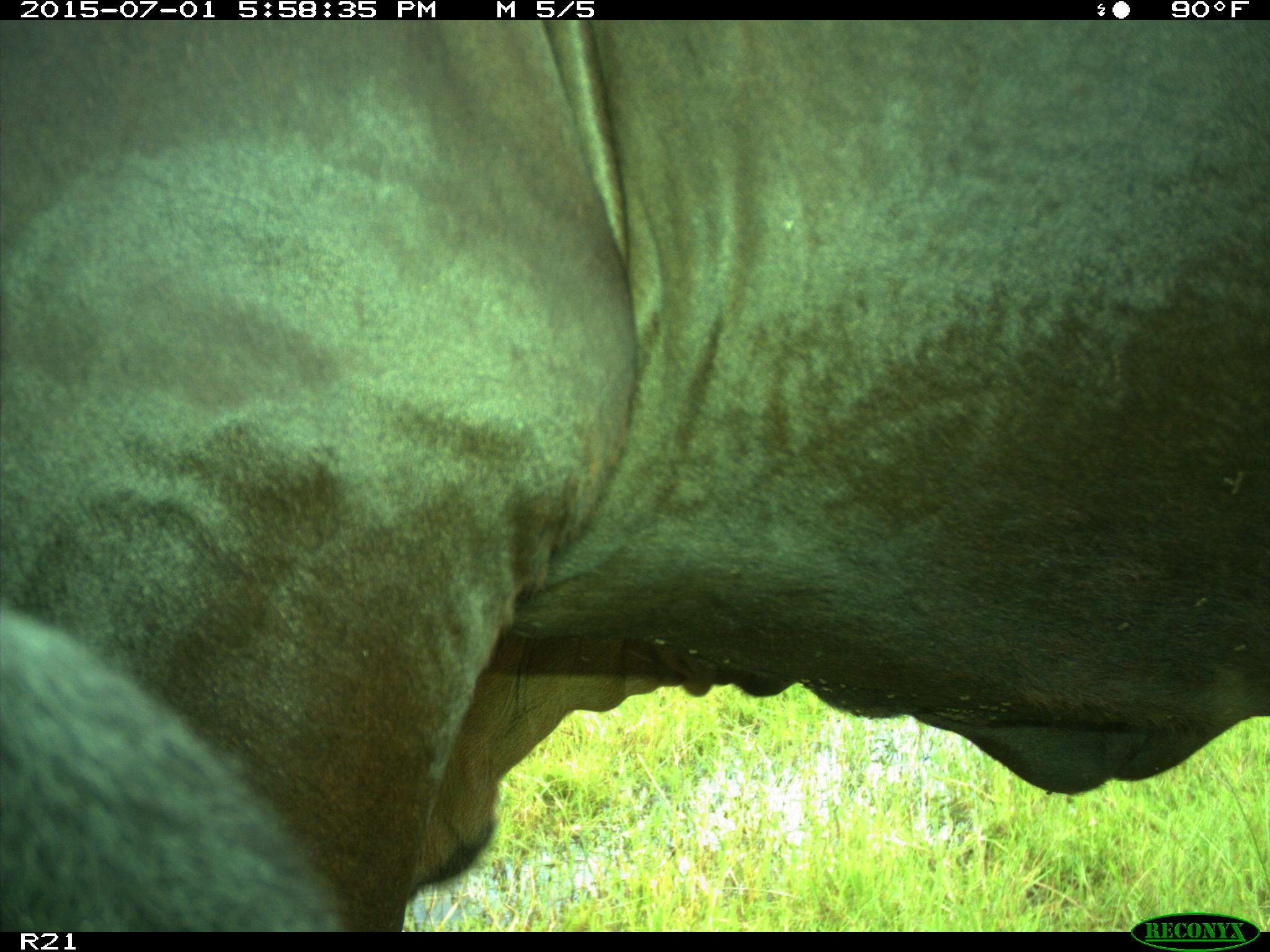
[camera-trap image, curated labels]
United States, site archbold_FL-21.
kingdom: Animalia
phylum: Chordata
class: Mammalia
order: Artiodactyla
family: Bovidae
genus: Bos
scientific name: Bos taurus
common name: domestic cow